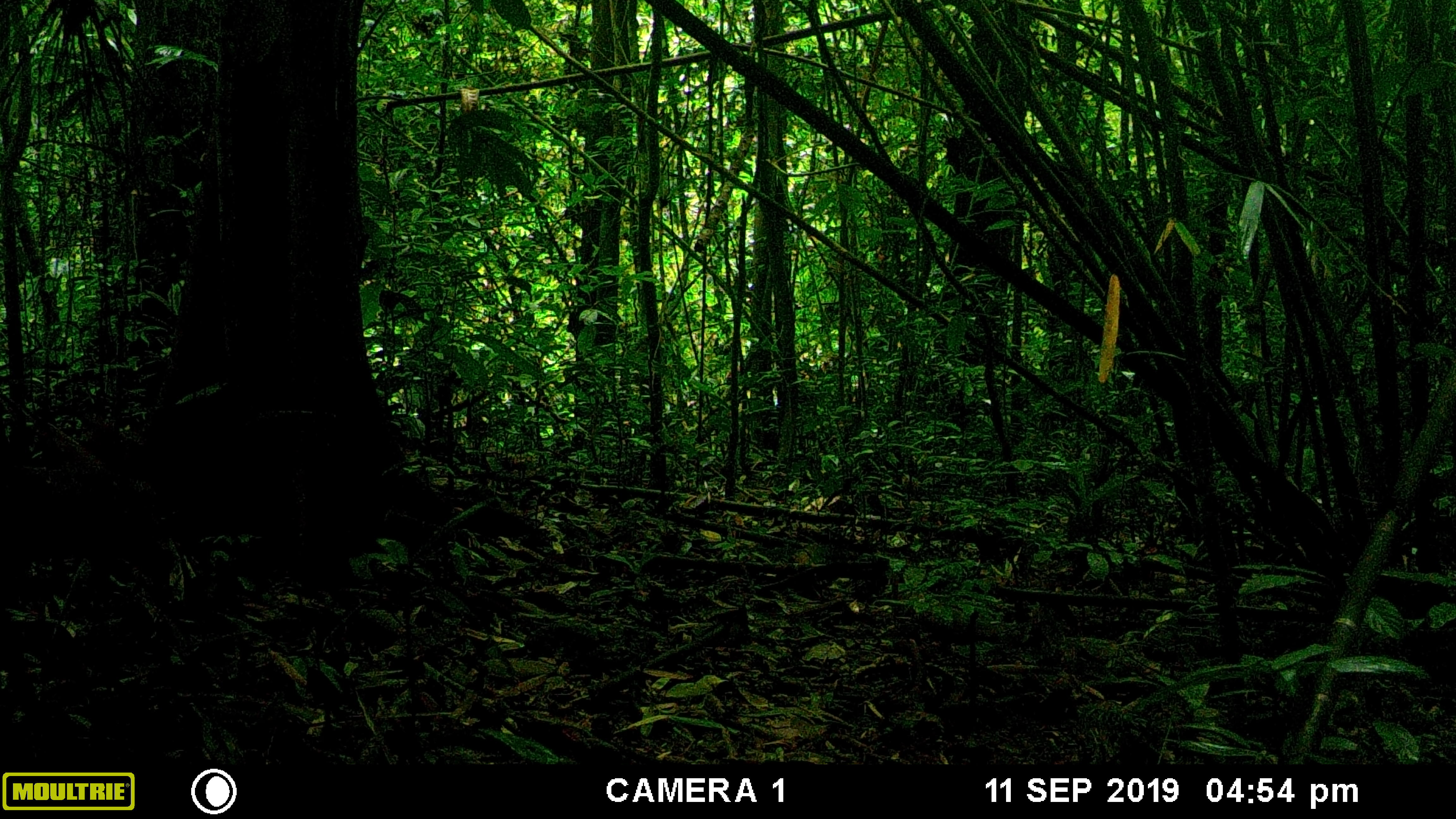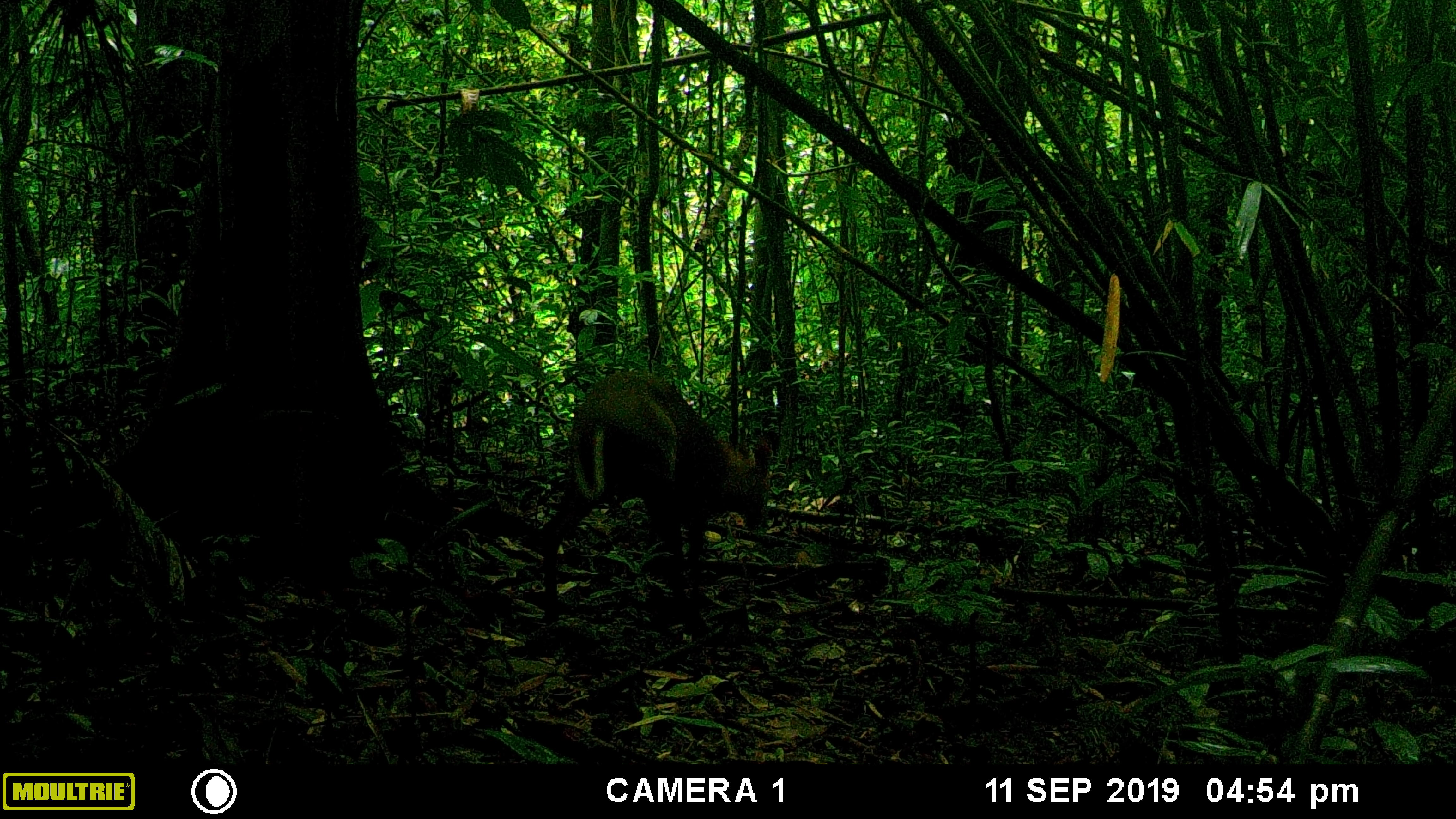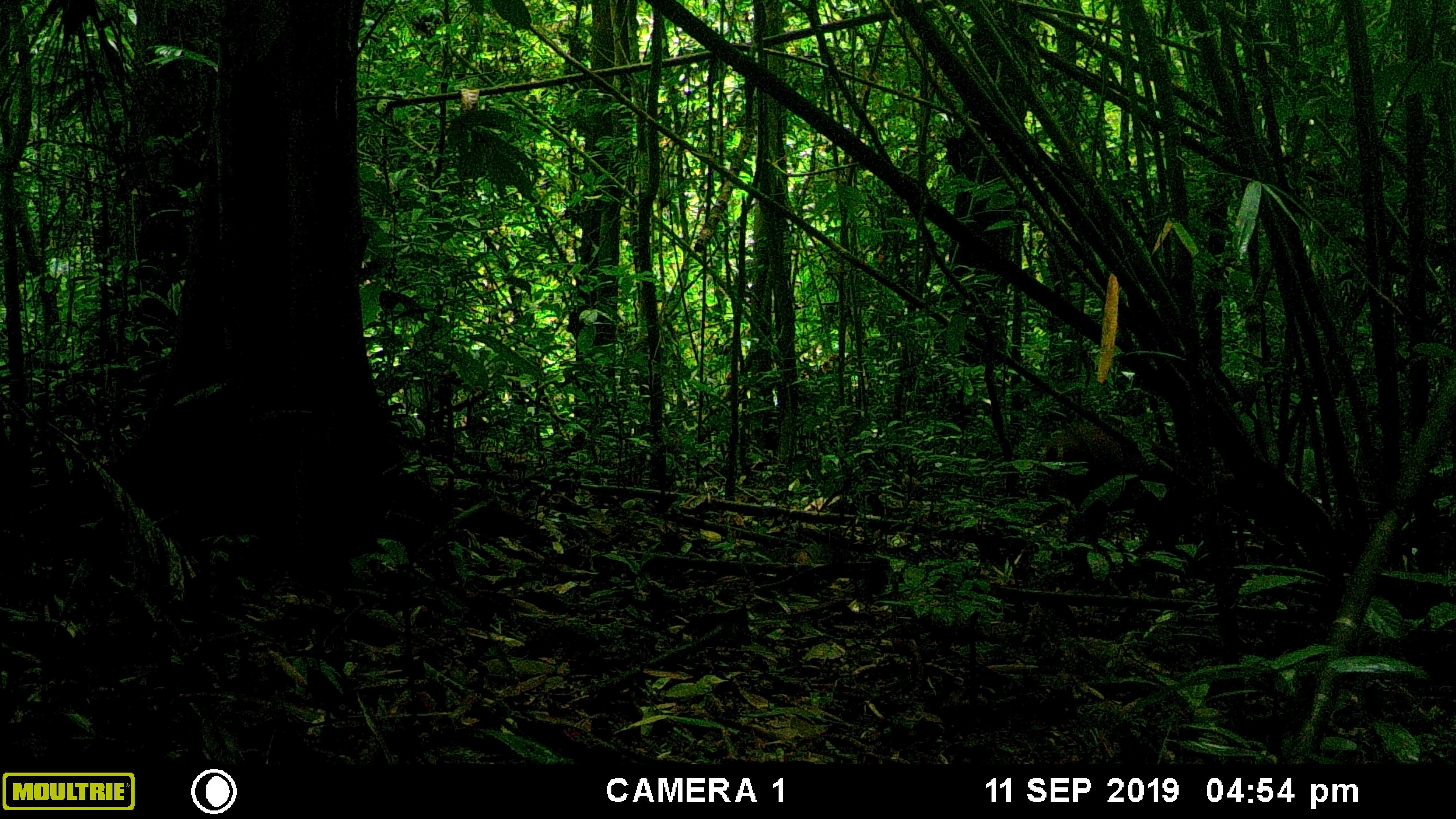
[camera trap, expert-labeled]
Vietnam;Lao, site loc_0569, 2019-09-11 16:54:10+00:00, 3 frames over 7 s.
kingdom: Animalia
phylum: Chordata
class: Mammalia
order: Artiodactyla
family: Cervidae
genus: Muntiacus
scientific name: Muntiacus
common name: muntjacs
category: unidentified muntjac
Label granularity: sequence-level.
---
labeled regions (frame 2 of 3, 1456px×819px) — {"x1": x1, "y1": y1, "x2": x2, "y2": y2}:
unidentified muntjac: {"x1": 539, "y1": 367, "x2": 771, "y2": 637}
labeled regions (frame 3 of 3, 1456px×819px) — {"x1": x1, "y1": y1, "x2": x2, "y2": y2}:
unidentified muntjac: {"x1": 1044, "y1": 422, "x2": 1233, "y2": 547}